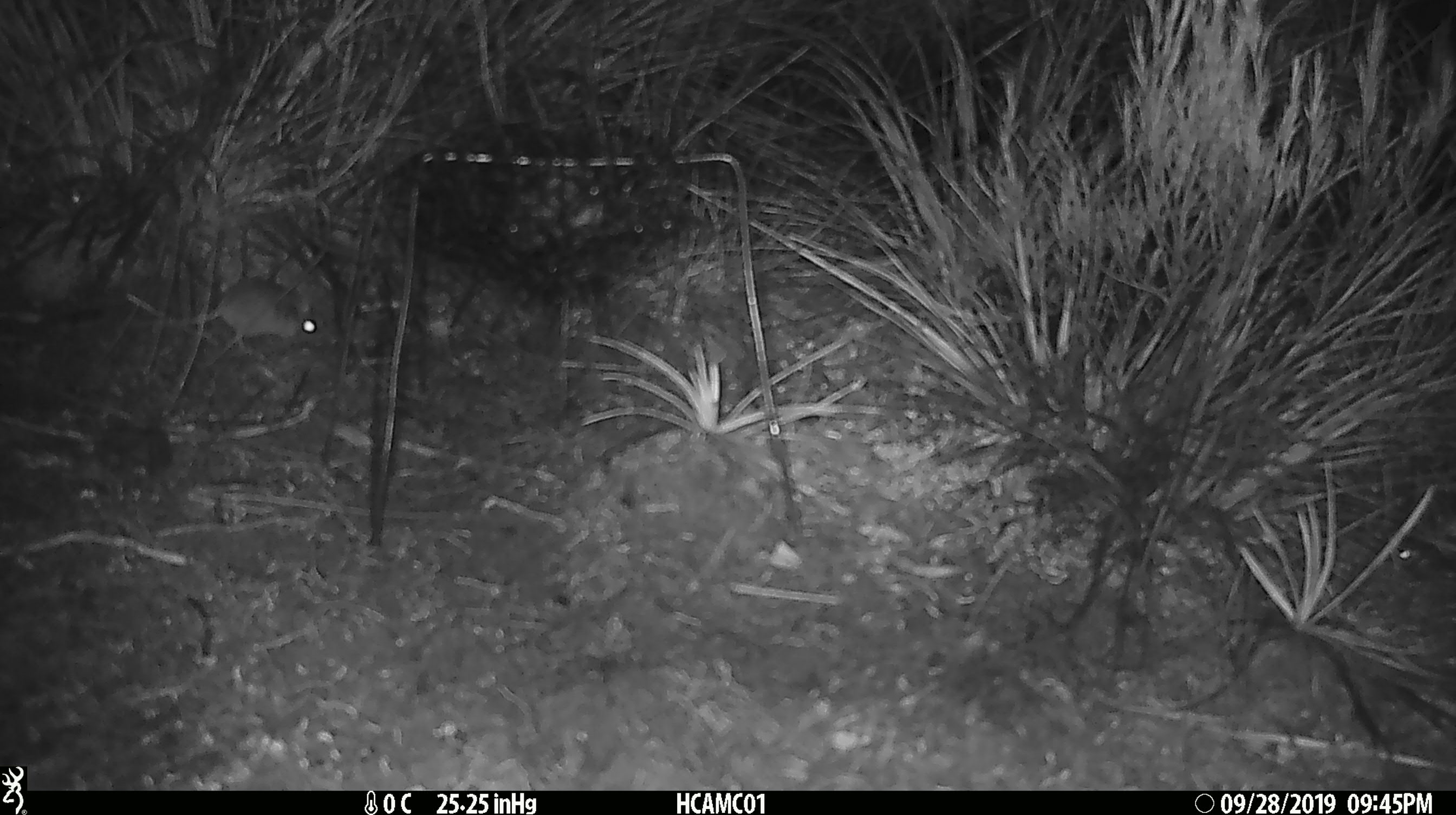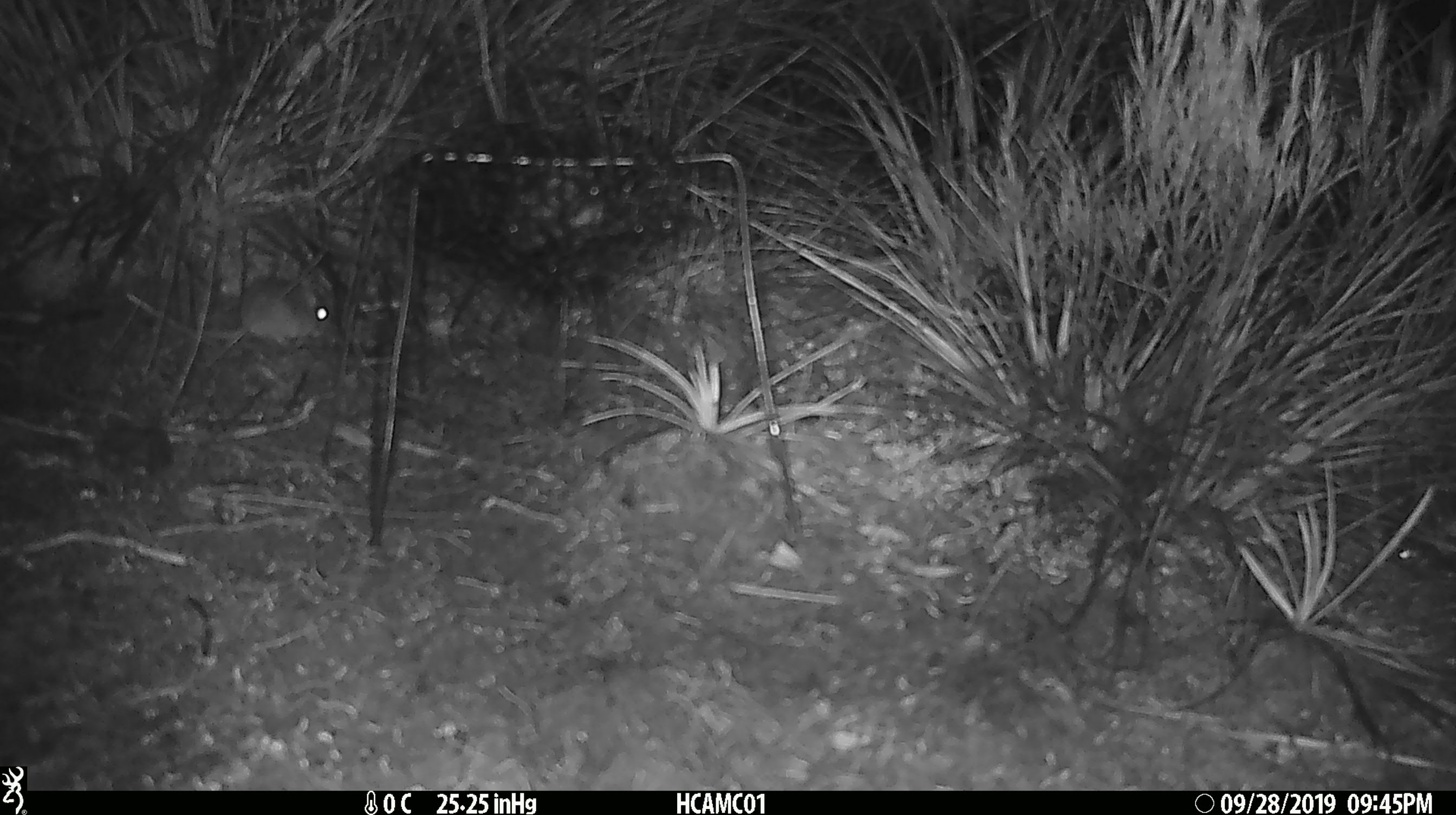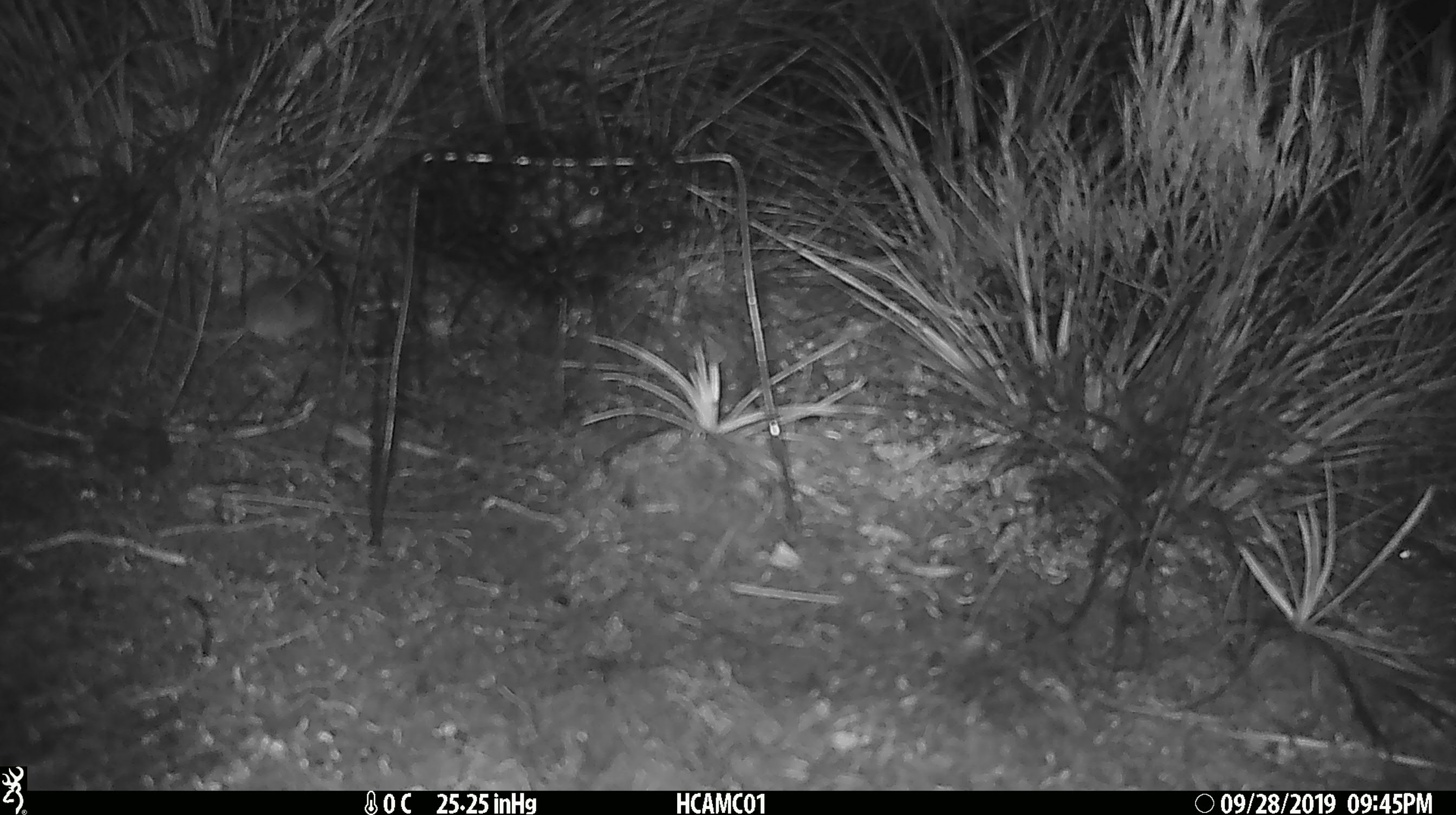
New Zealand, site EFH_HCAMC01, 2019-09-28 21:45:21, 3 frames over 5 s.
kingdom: Animalia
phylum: Chordata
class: Mammalia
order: Rodentia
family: Muridae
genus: Mus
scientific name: Mus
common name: mouse